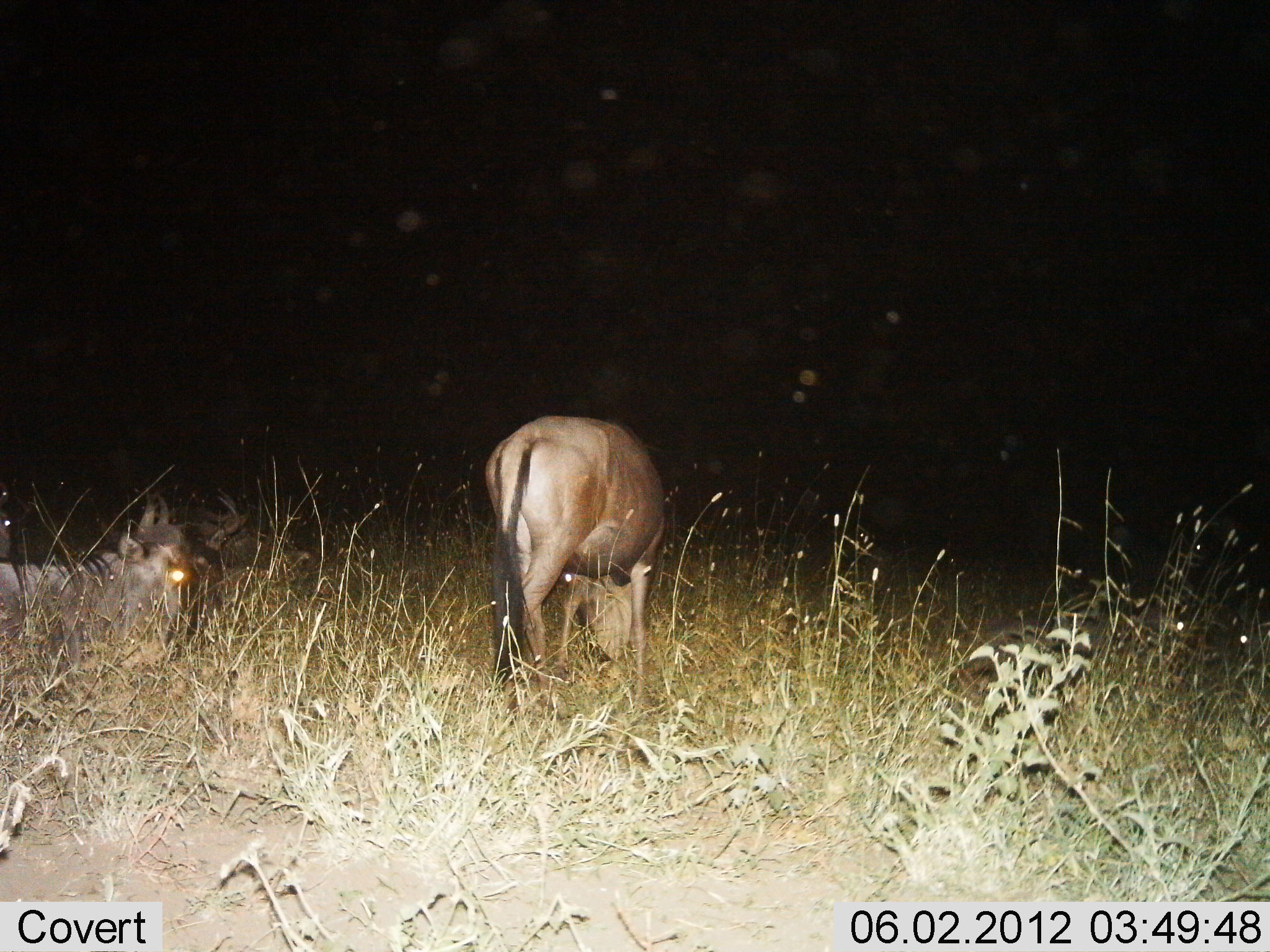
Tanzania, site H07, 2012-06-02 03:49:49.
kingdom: Animalia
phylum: Chordata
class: Mammalia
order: Artiodactyla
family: Bovidae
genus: Connochaetes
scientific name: Connochaetes taurinus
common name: blue wildebeest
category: wildebeest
Wildebeest (blue wildebeest) (Connochaetes taurinus), count 2. Behavior (volunteer vote fractions): standing 20%, resting 90%, moving 0%, interacting 0%. Young present (vote fraction): 0%. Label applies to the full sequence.